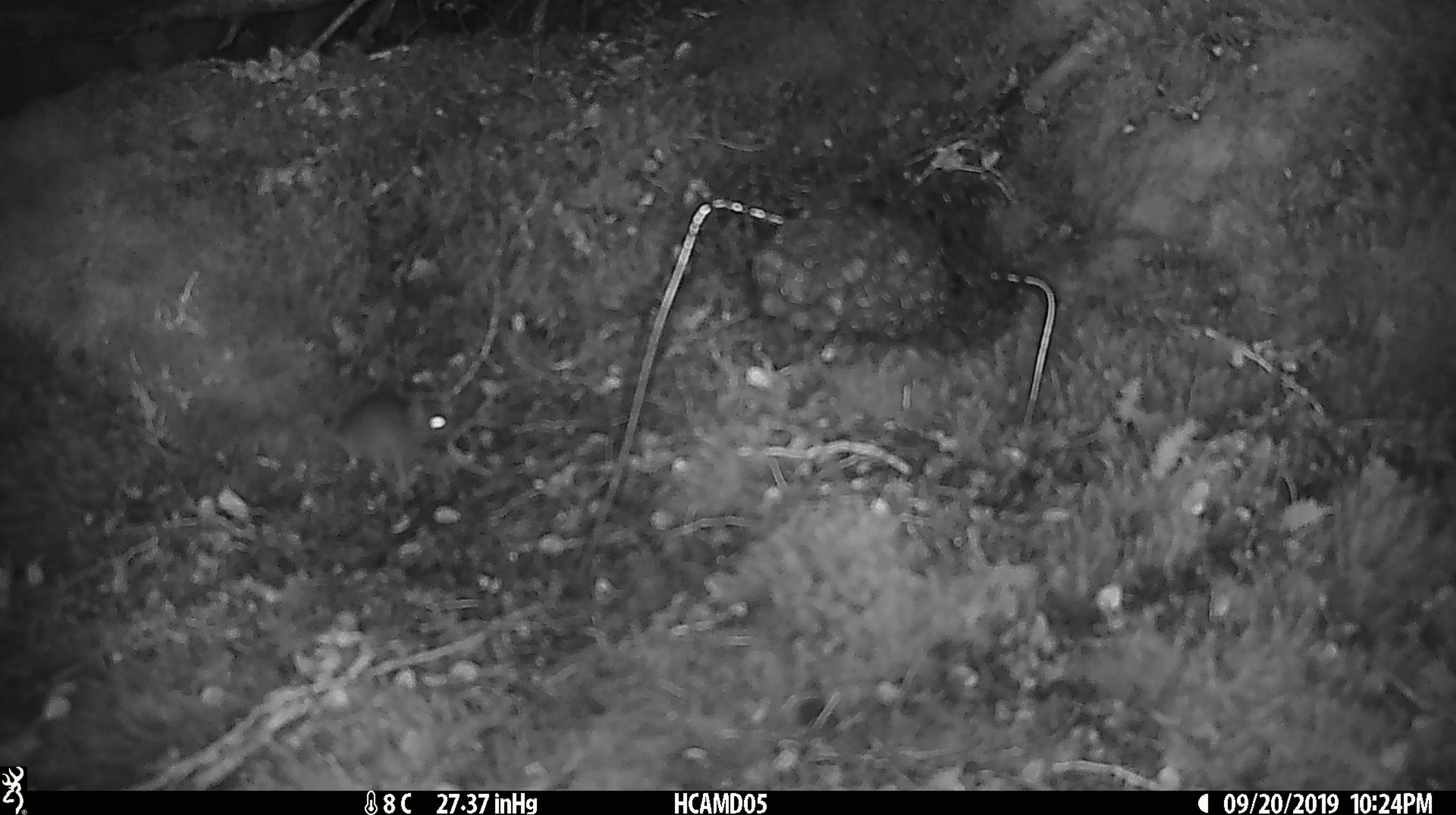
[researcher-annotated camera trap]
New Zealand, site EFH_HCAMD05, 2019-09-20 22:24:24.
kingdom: Animalia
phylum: Chordata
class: Mammalia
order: Rodentia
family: Muridae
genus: Mus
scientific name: Mus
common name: mouse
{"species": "mouse (Mus)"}